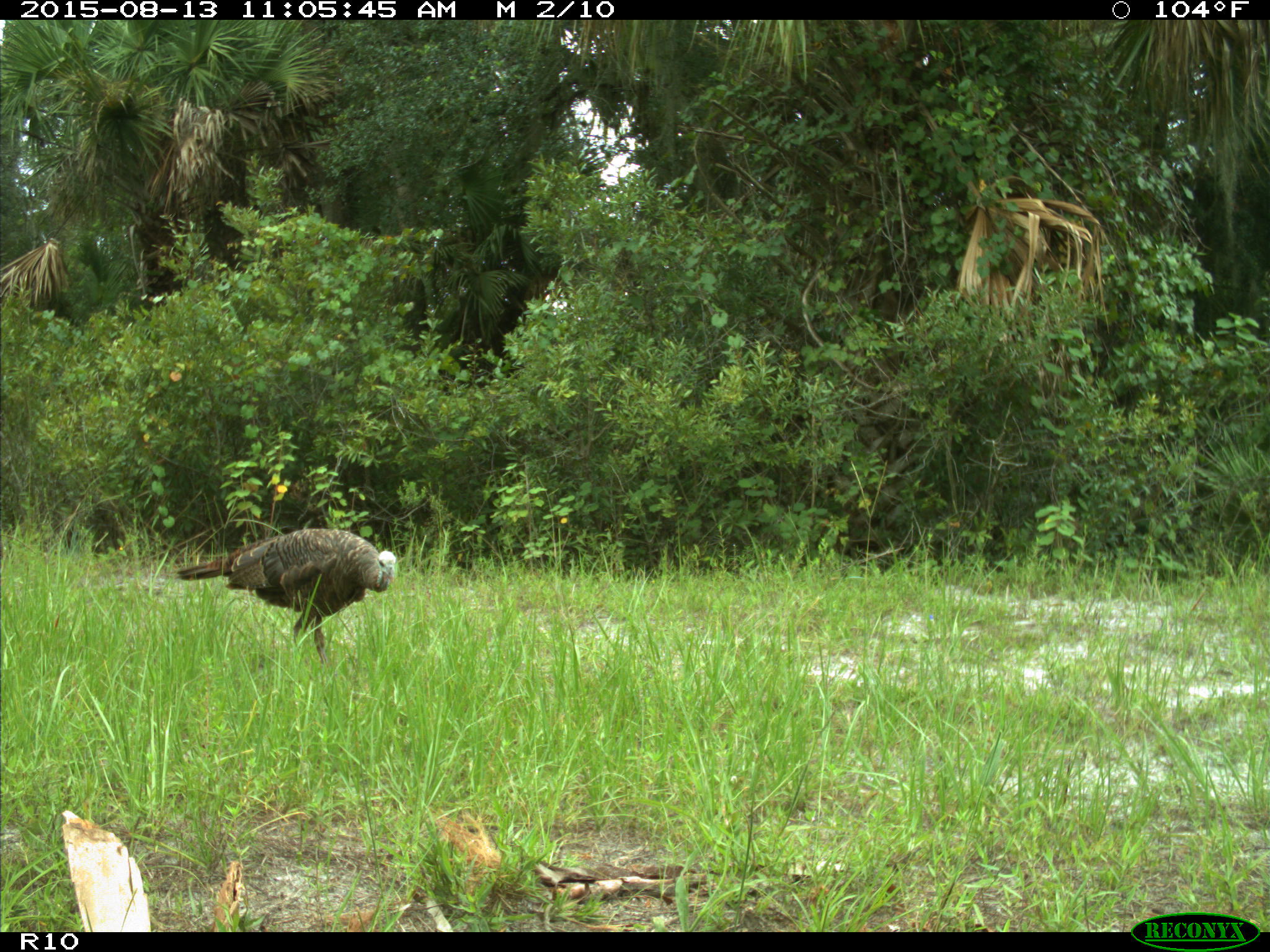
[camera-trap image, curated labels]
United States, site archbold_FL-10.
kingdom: Animalia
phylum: Chordata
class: Aves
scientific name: Aves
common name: birds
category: unidentified bird